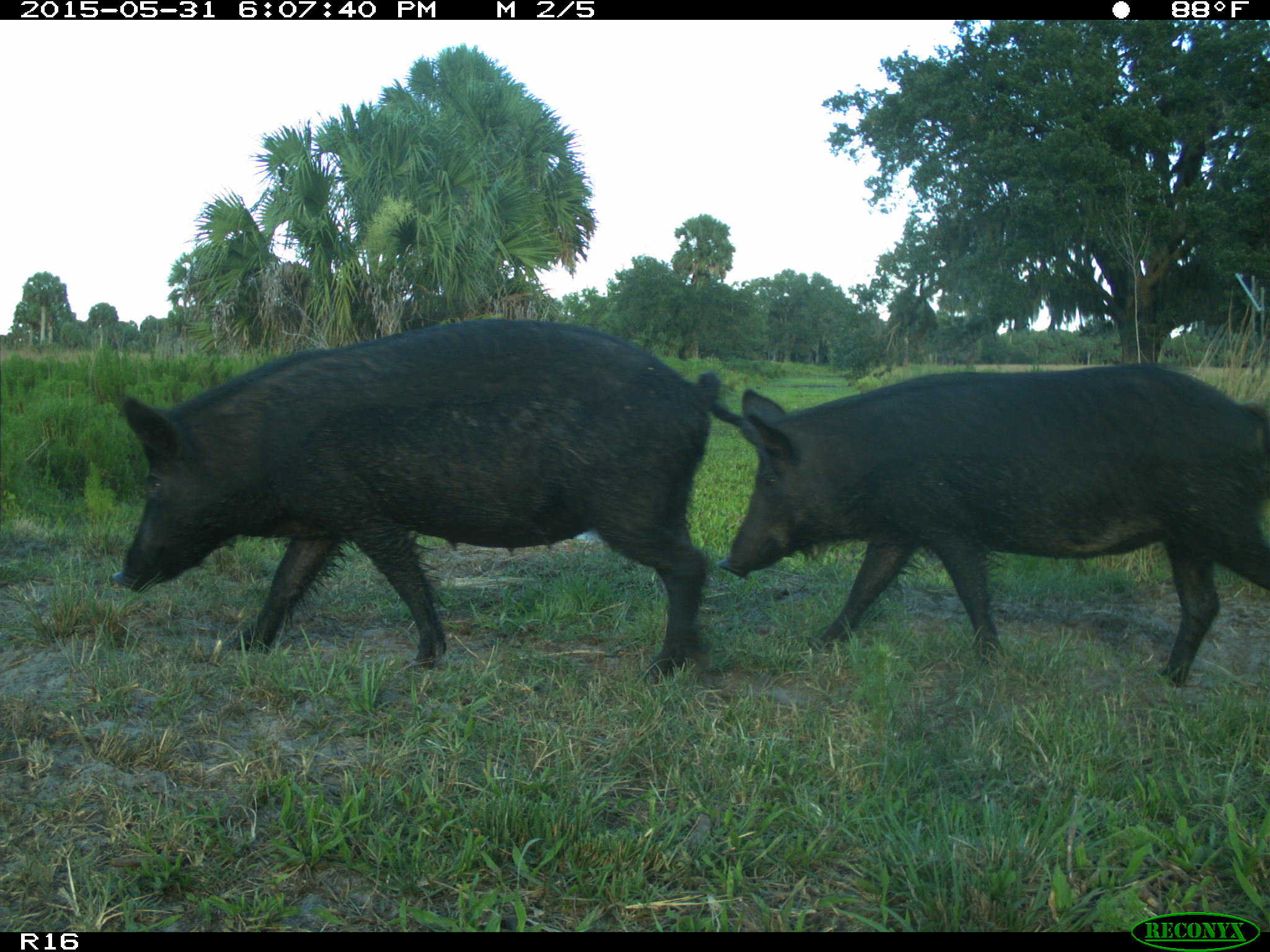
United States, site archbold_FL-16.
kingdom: Animalia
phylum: Chordata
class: Mammalia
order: Artiodactyla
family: Suidae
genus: Sus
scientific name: Sus scrofa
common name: wild boar